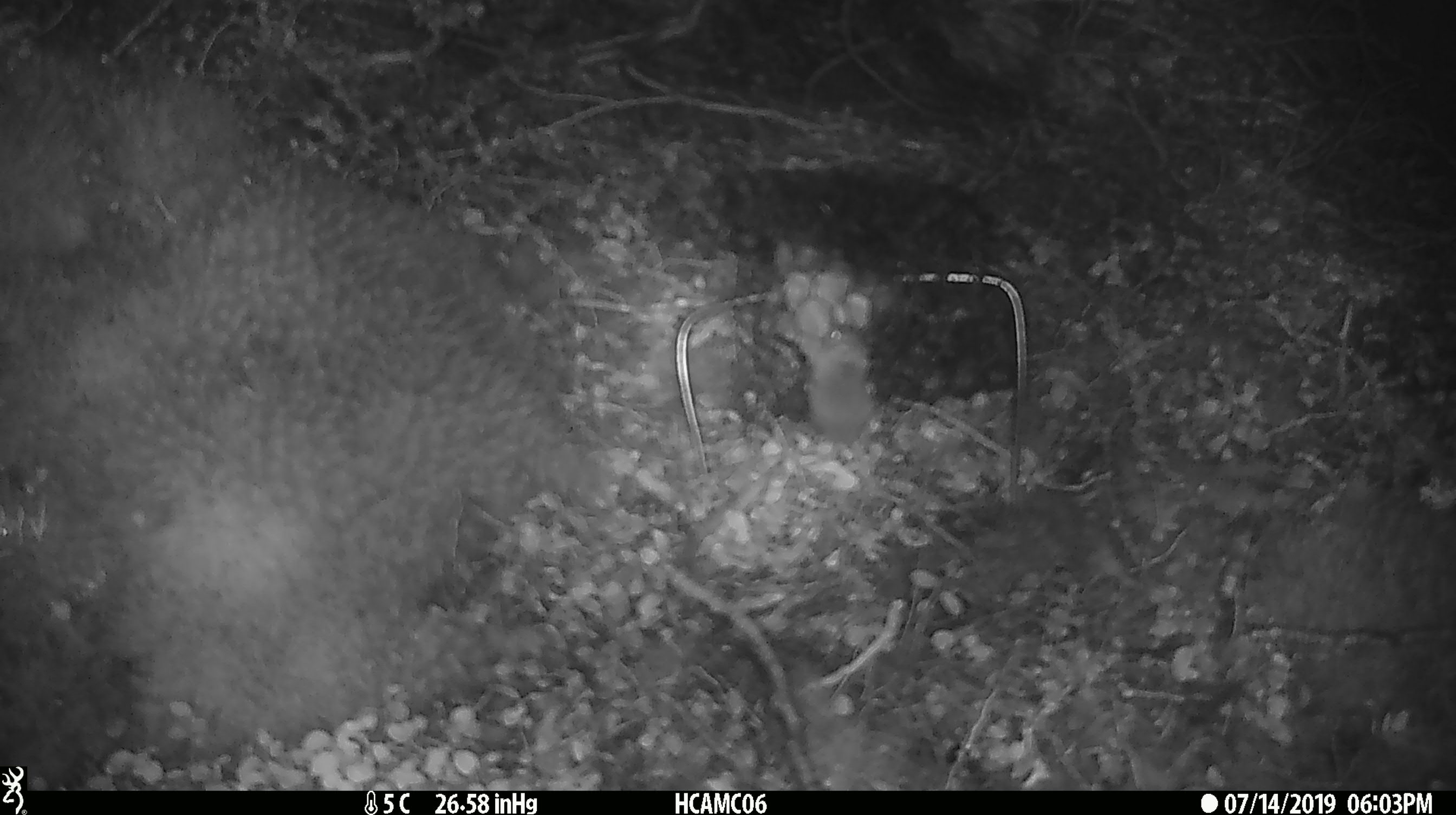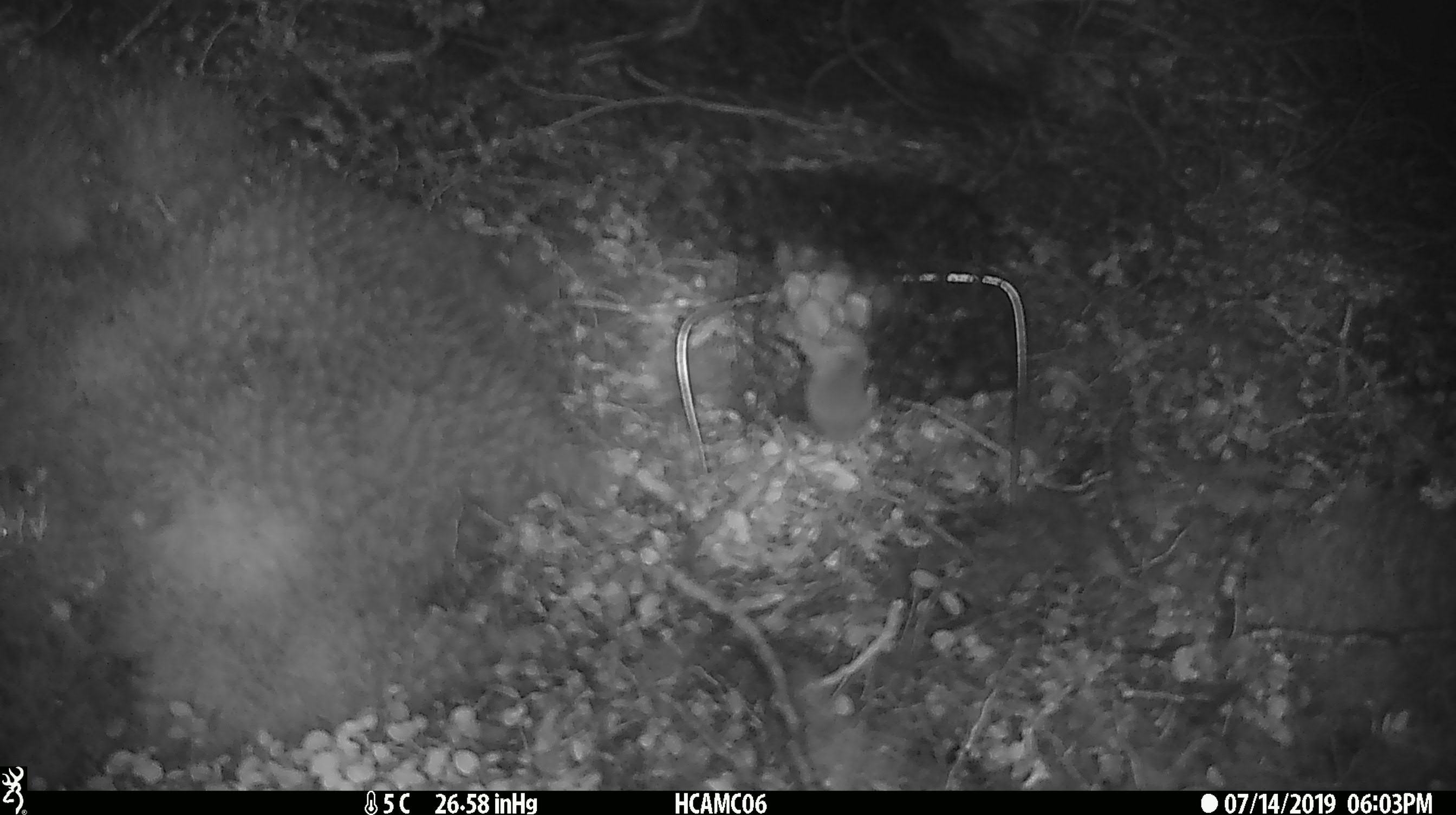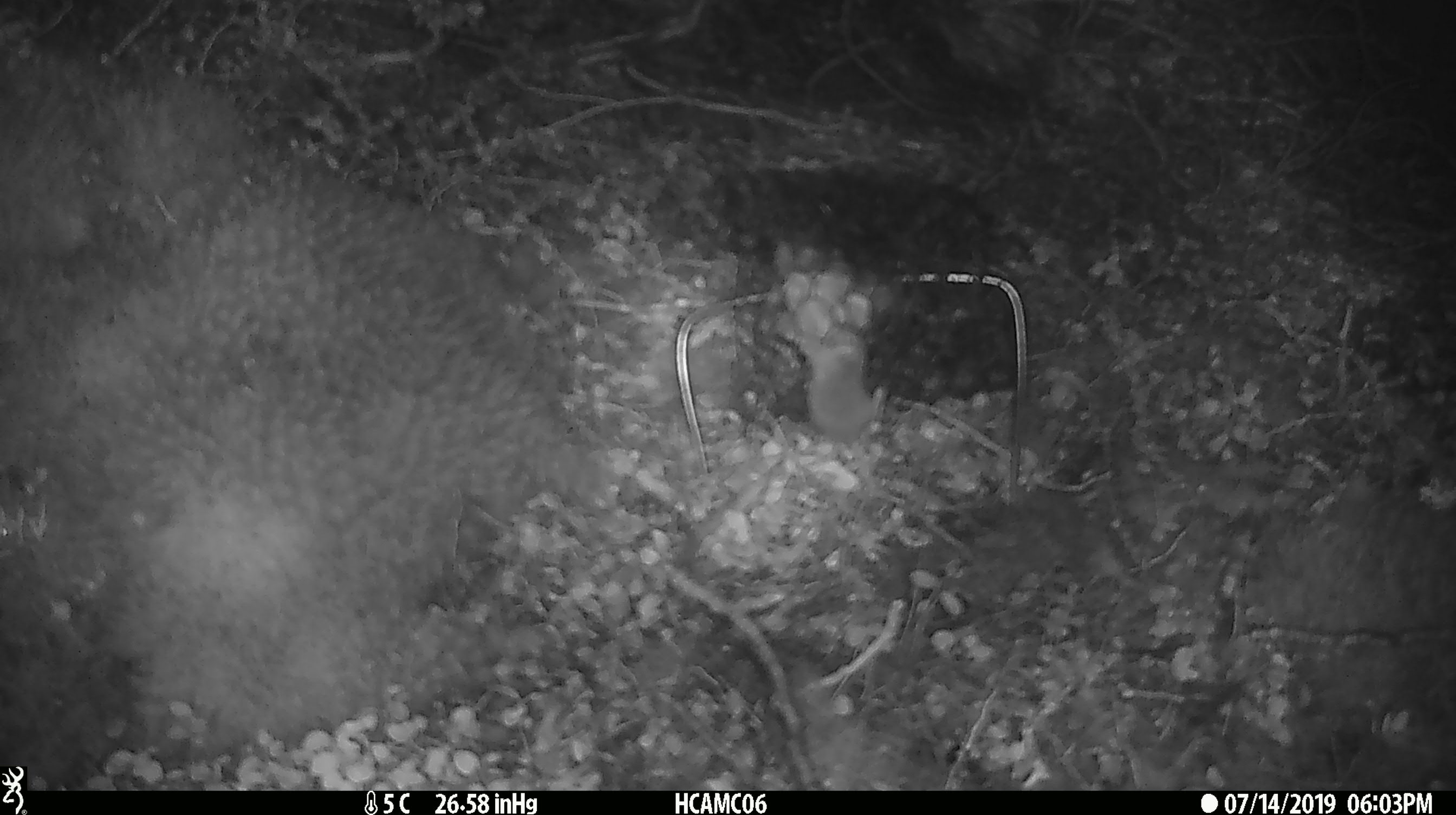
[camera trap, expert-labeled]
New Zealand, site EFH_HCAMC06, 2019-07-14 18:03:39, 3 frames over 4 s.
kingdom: Animalia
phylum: Chordata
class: Mammalia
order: Rodentia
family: Muridae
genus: Mus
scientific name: Mus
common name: mouse